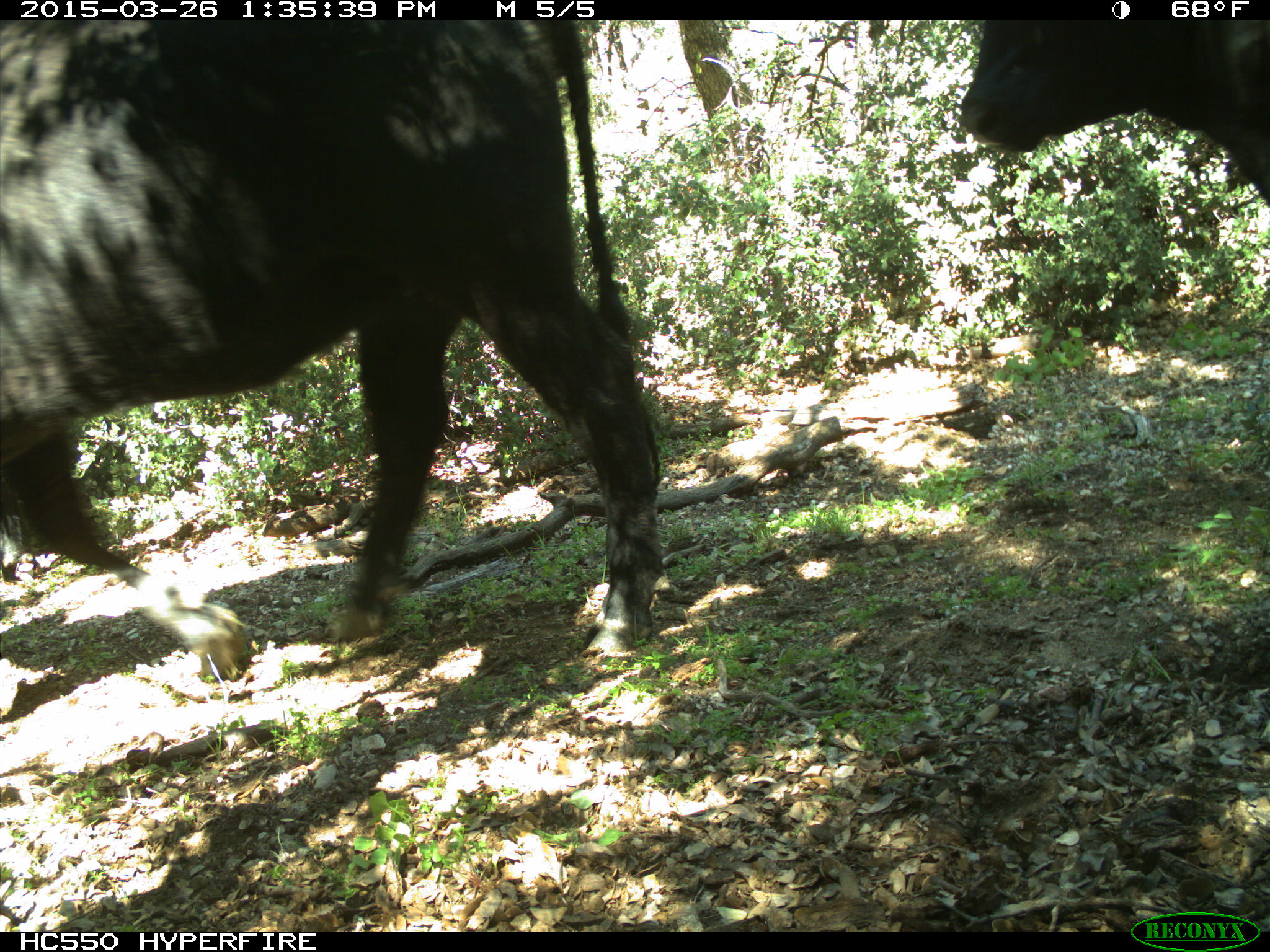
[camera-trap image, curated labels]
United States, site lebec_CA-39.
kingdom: Animalia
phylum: Chordata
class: Mammalia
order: Artiodactyla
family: Bovidae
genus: Bos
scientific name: Bos taurus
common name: domestic cow